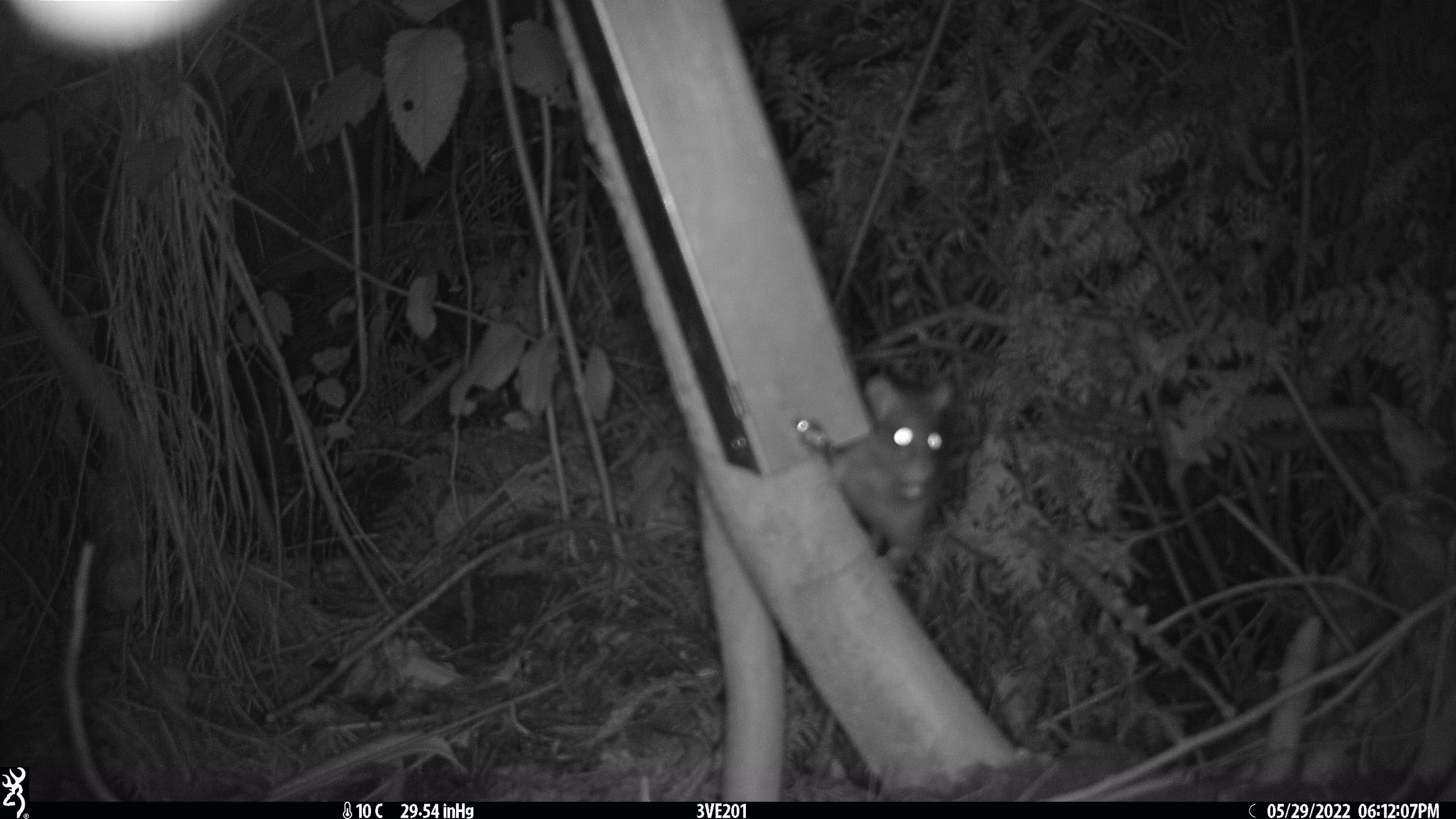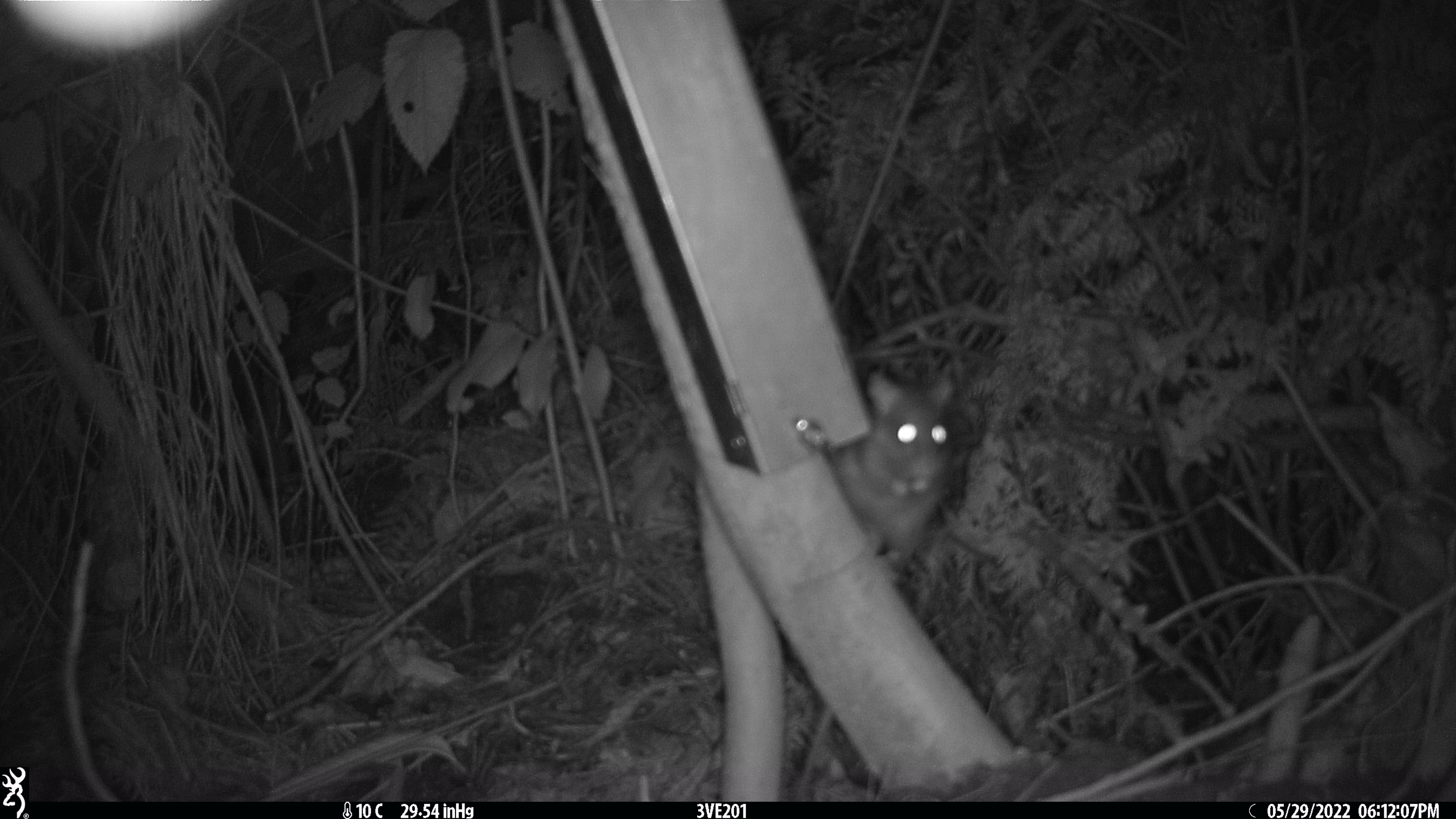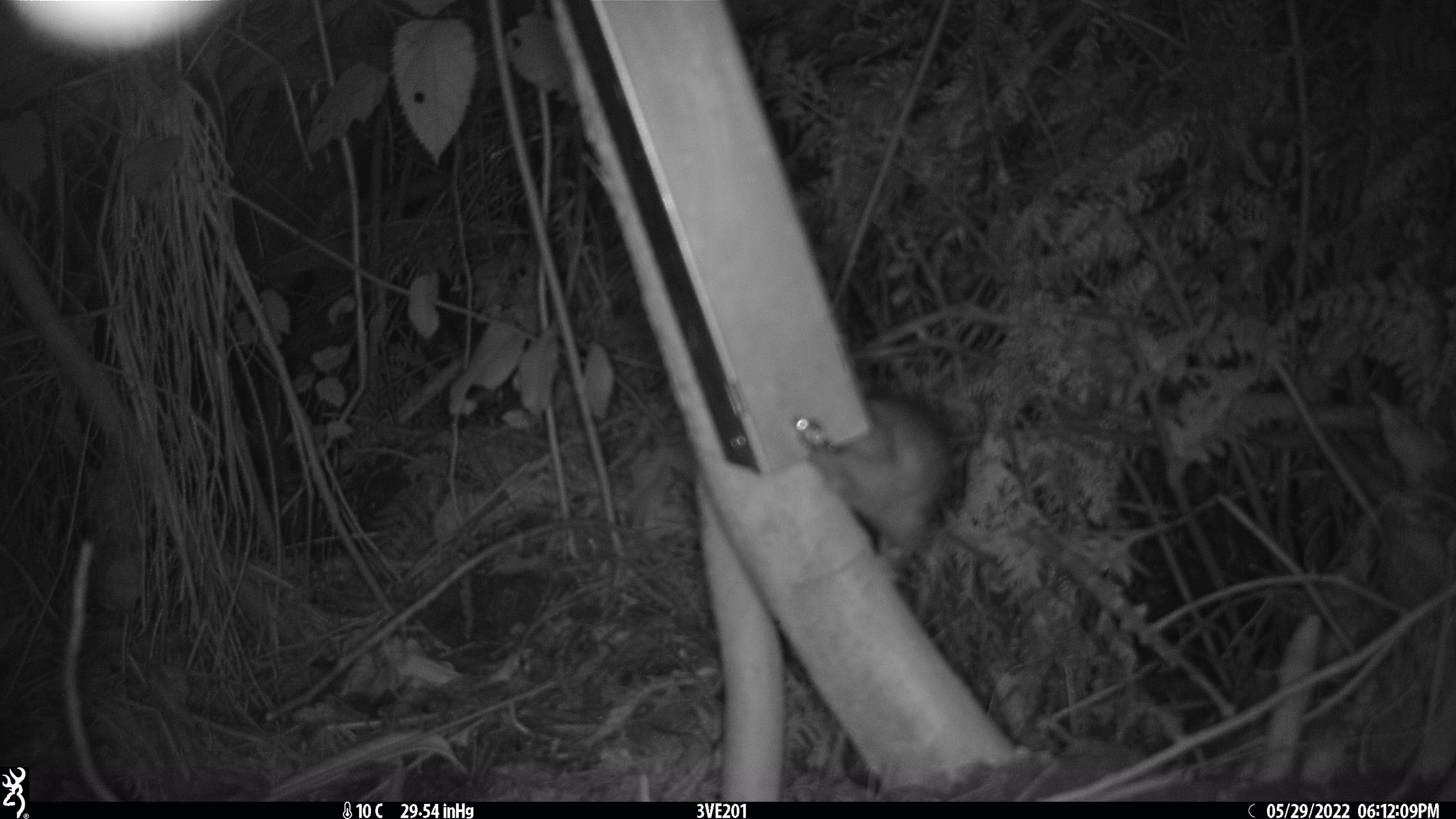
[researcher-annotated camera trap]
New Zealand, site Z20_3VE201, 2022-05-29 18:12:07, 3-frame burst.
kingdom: Animalia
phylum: Chordata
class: Mammalia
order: Rodentia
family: Muridae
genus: Rattus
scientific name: Rattus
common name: rat